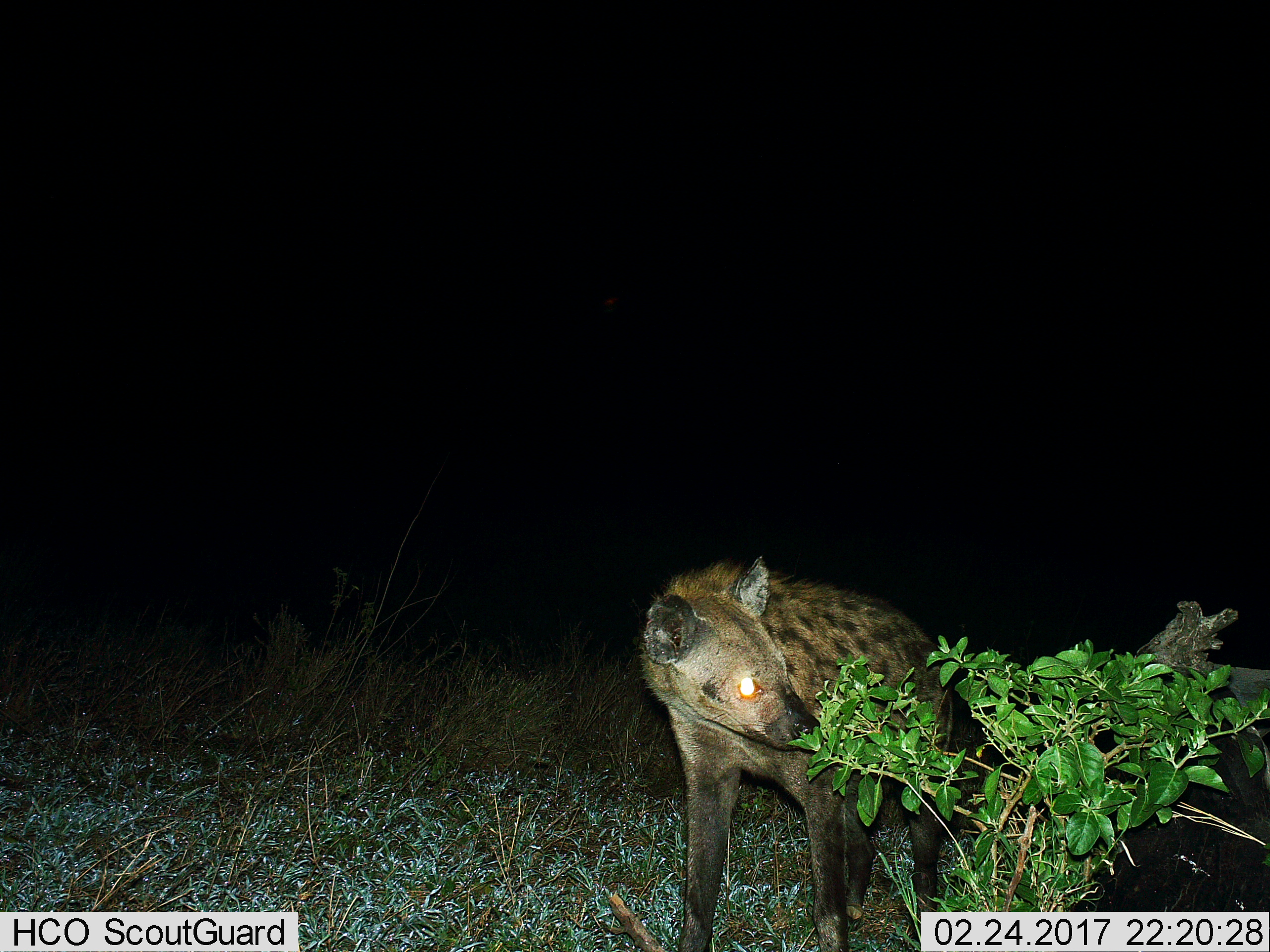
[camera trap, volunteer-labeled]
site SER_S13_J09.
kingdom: Animalia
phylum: Chordata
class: Mammalia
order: Carnivora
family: Hyaenidae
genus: Crocuta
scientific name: Crocuta crocuta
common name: spotted hyena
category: hyenaspotted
Hyenaspotted (spotted hyena) (Crocuta crocuta), count 1. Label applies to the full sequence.